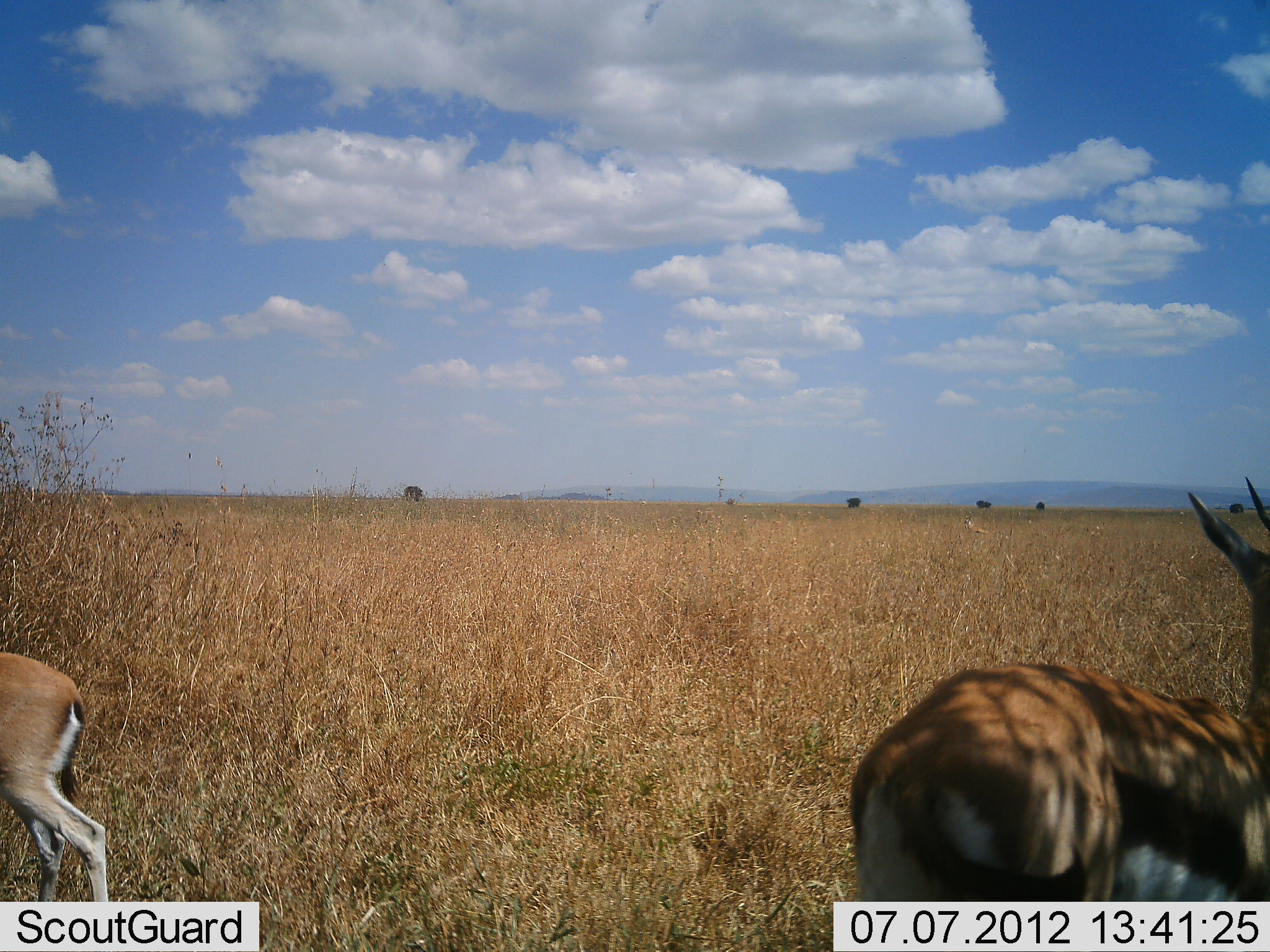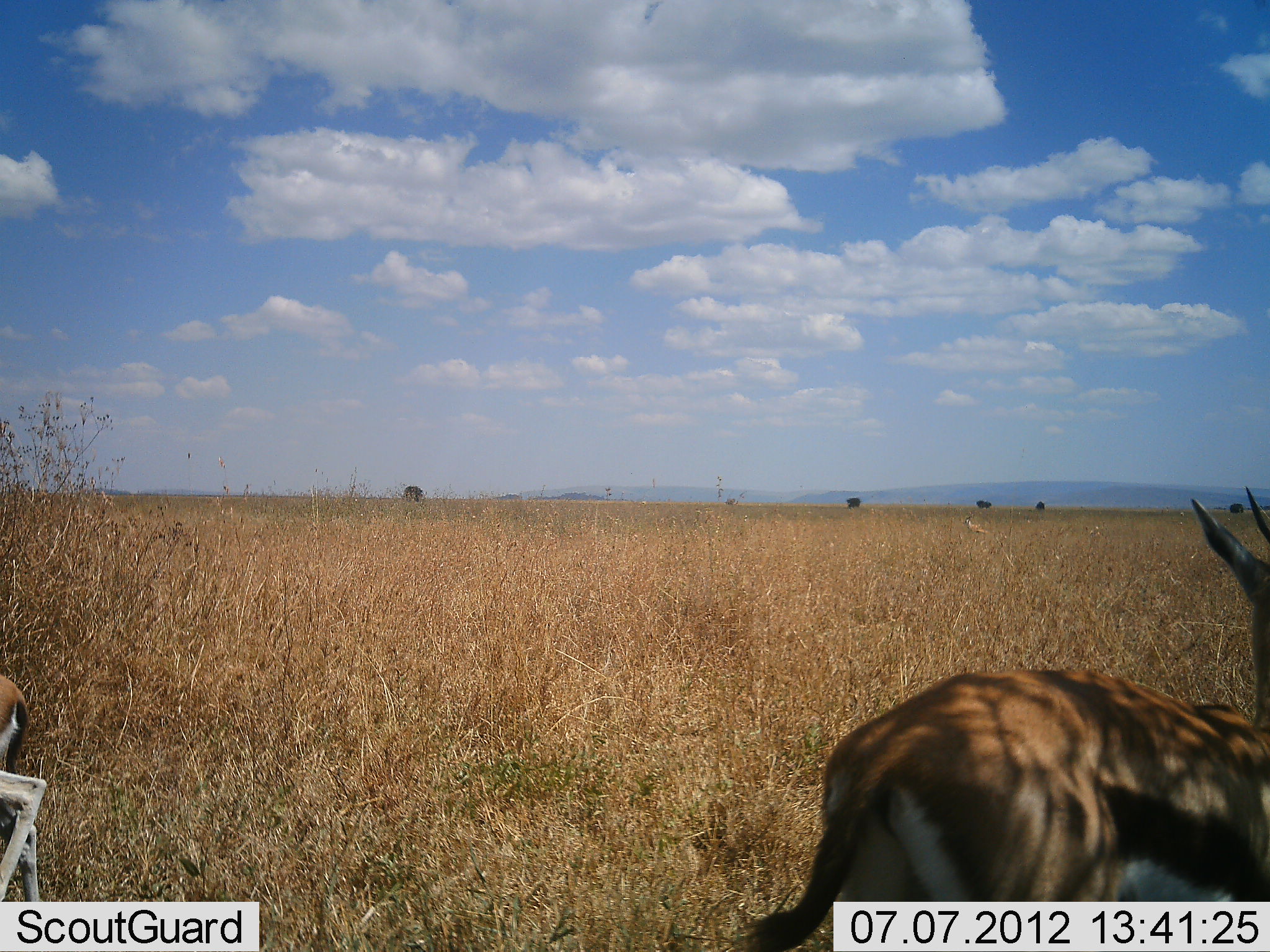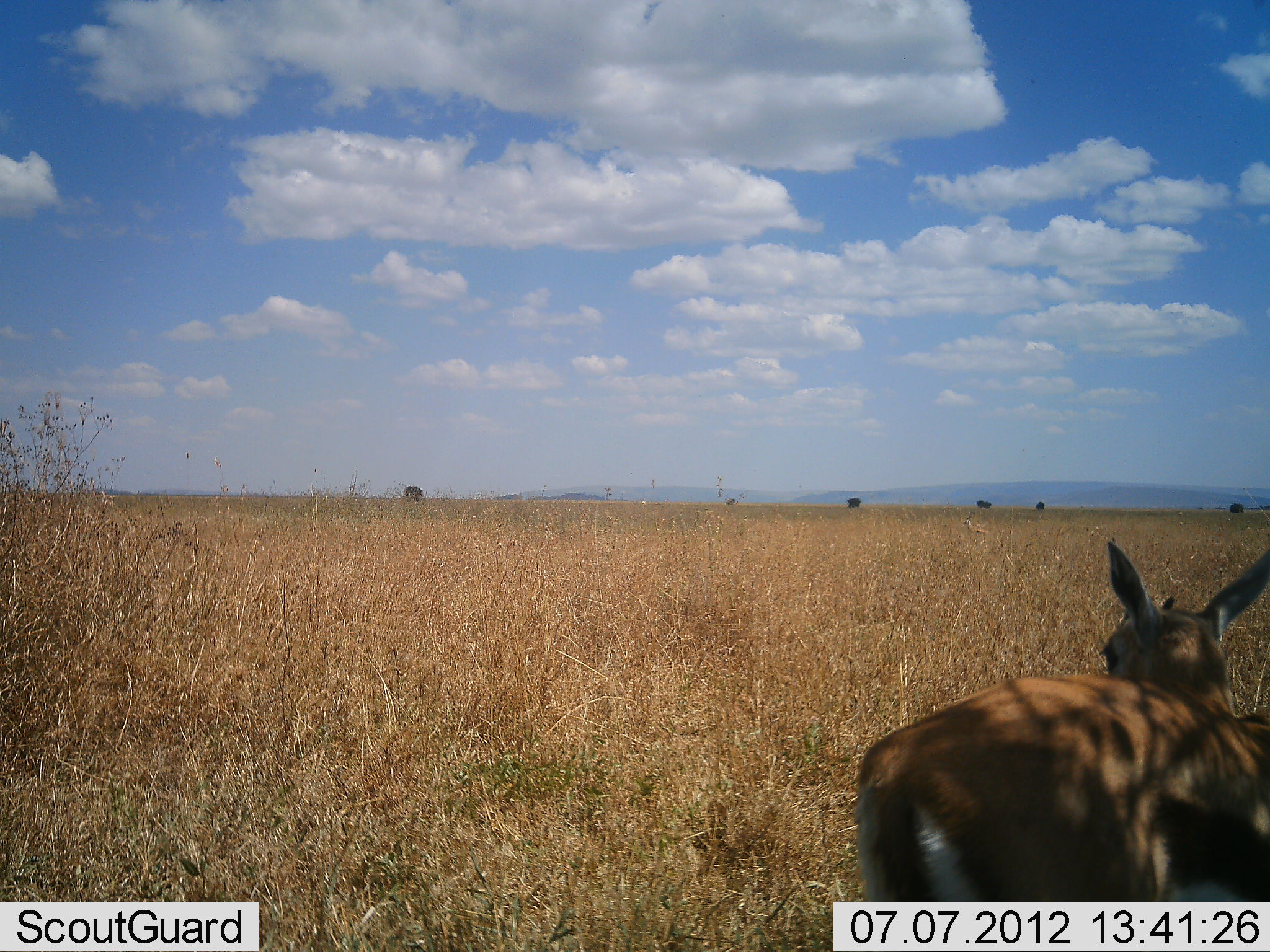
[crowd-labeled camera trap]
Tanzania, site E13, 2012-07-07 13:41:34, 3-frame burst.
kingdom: Animalia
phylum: Chordata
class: Mammalia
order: Artiodactyla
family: Bovidae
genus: Eudorcas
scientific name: Eudorcas thomsonii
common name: thomson's gazelle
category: gazellethomsons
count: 2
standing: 50%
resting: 0%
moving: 70%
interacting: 0%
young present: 10%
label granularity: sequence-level